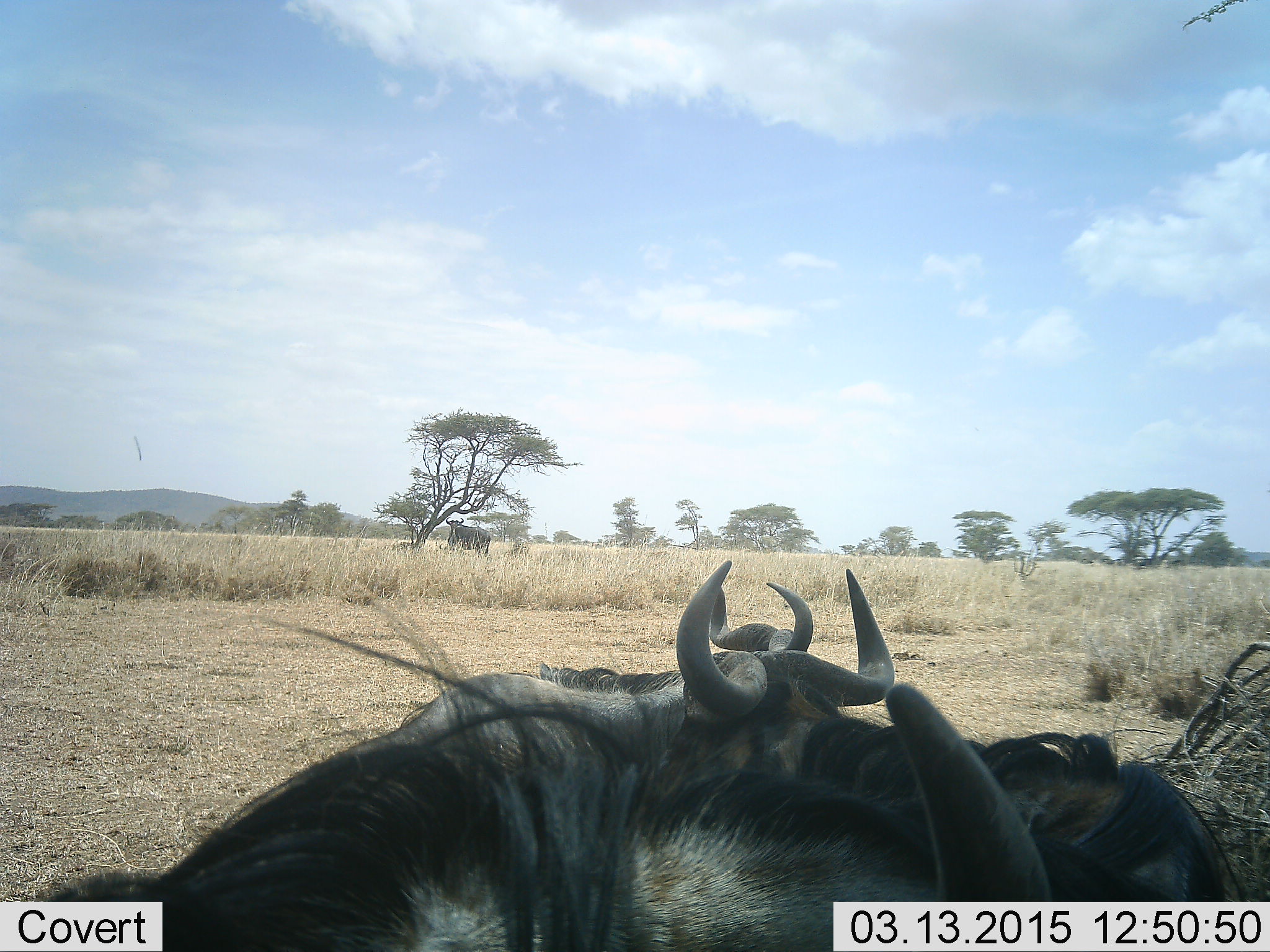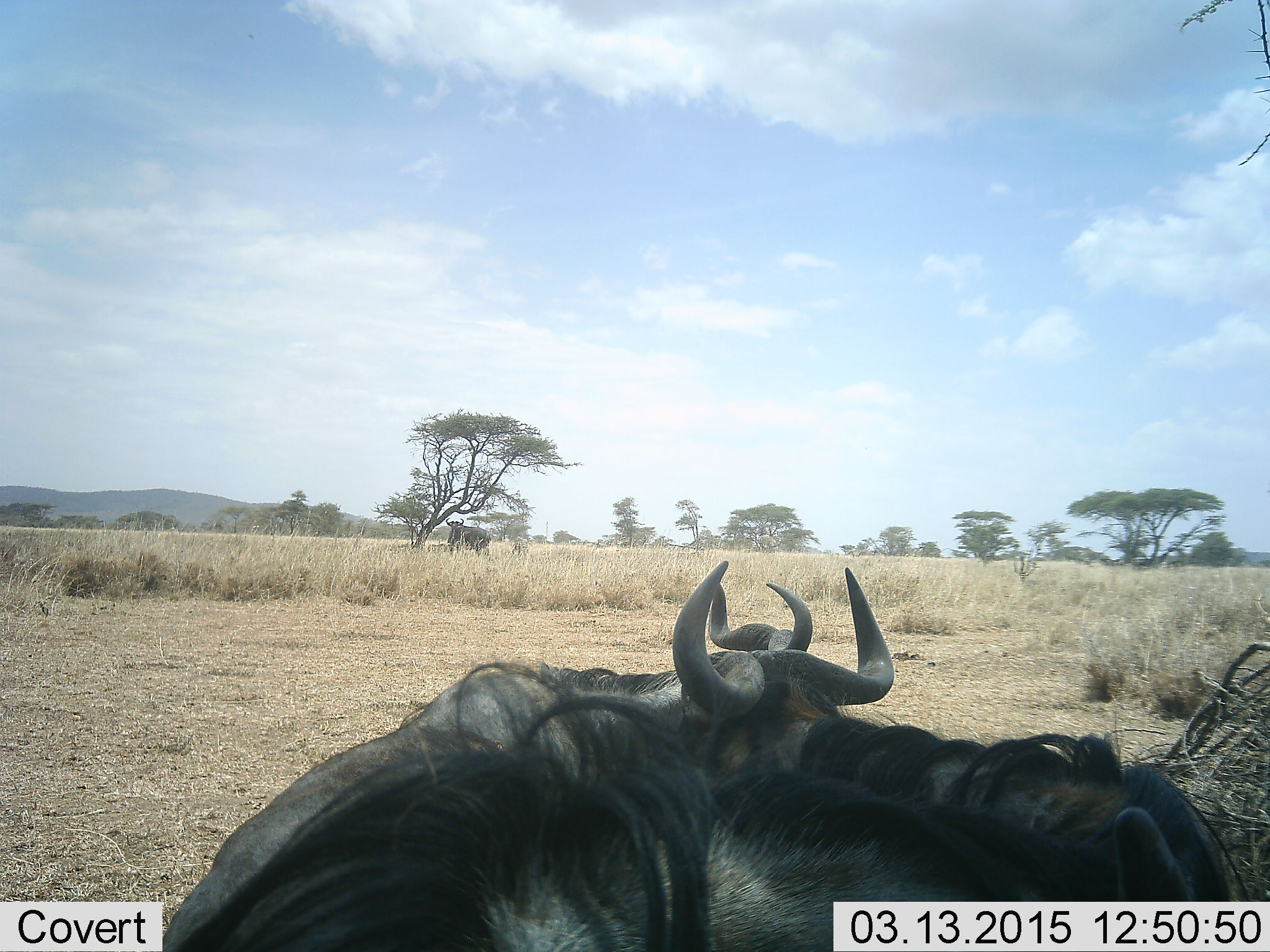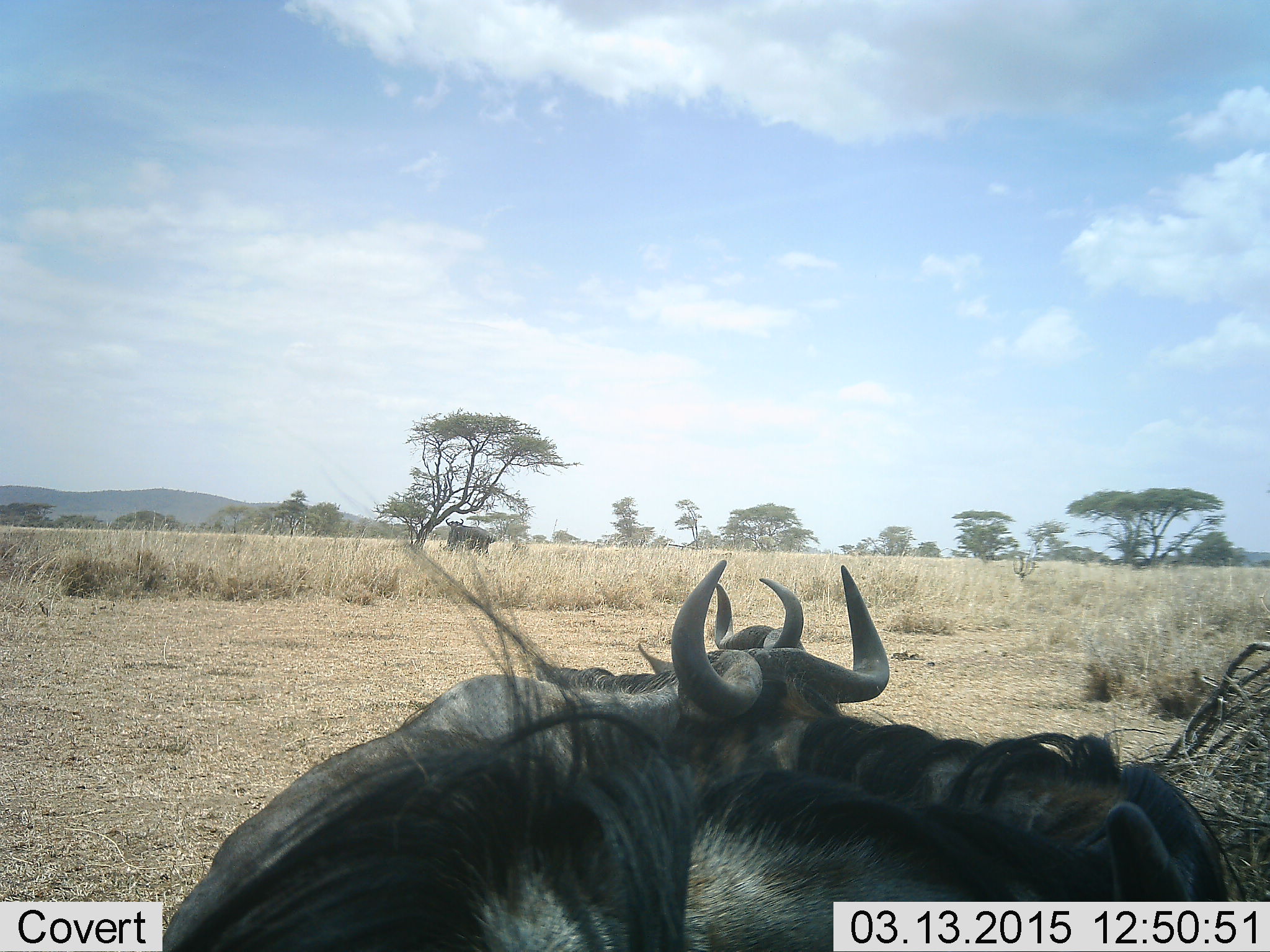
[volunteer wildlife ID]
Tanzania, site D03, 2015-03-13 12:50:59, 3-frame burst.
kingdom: Animalia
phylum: Chordata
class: Mammalia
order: Artiodactyla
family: Bovidae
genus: Connochaetes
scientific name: Connochaetes taurinus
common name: blue wildebeest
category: wildebeest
Wildebeest (blue wildebeest) (Connochaetes taurinus), count 3. Behavior (volunteer vote fractions): standing 60%, resting 50%, moving 0%, interacting 10%. Young present (vote fraction): 0%. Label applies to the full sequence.